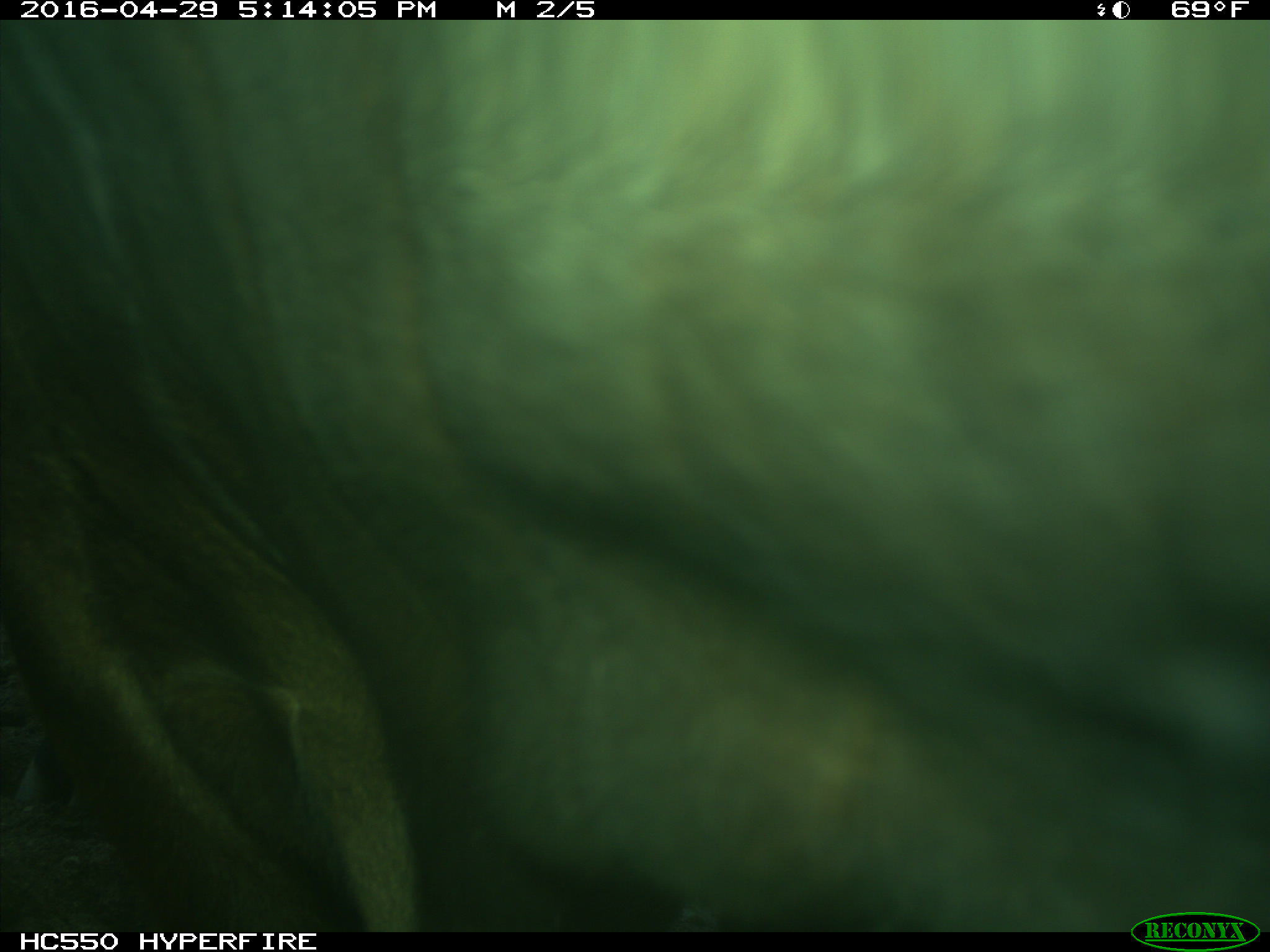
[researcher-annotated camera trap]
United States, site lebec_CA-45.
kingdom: Animalia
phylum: Chordata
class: Mammalia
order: Artiodactyla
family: Bovidae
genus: Bos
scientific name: Bos taurus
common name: domestic cow